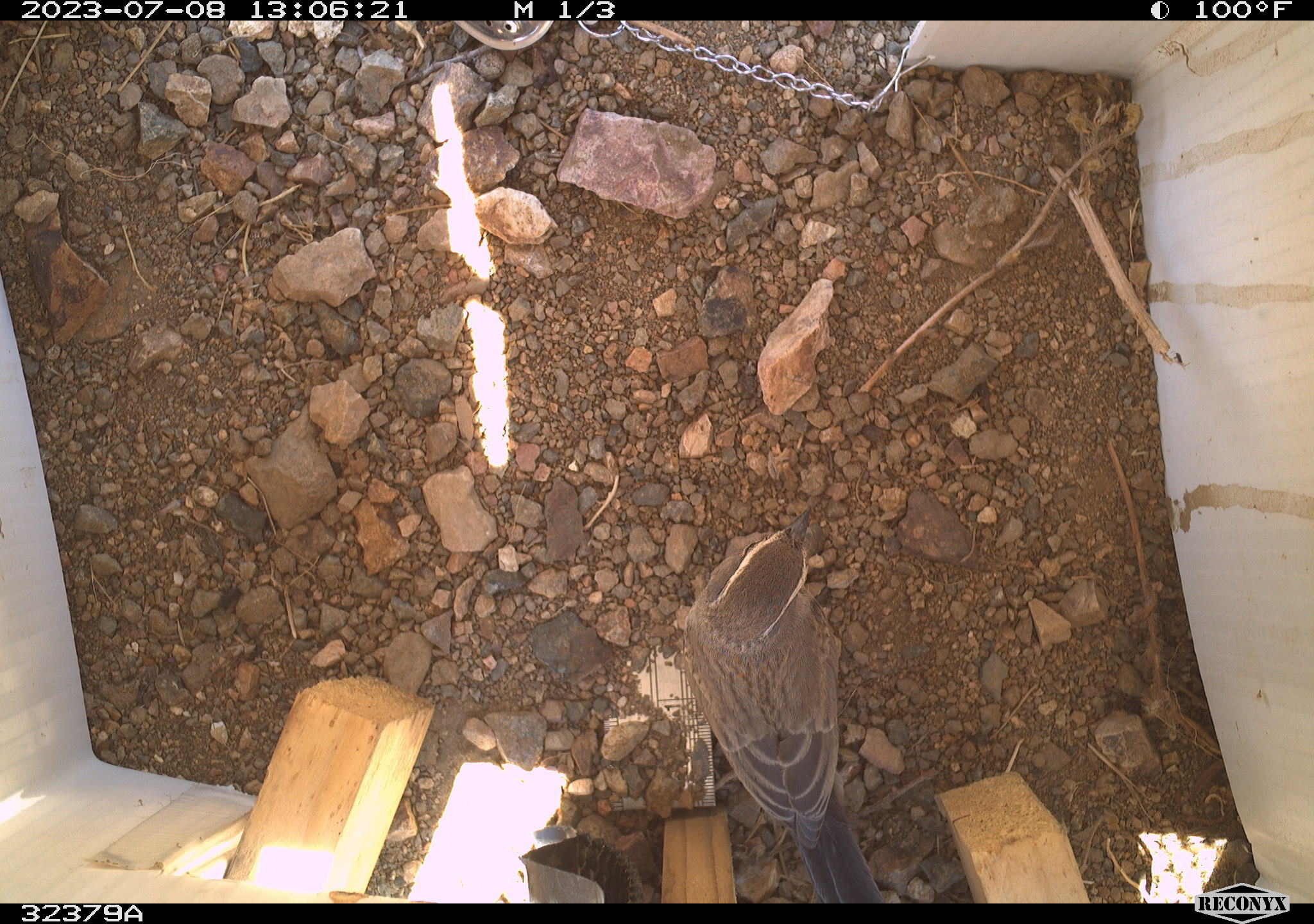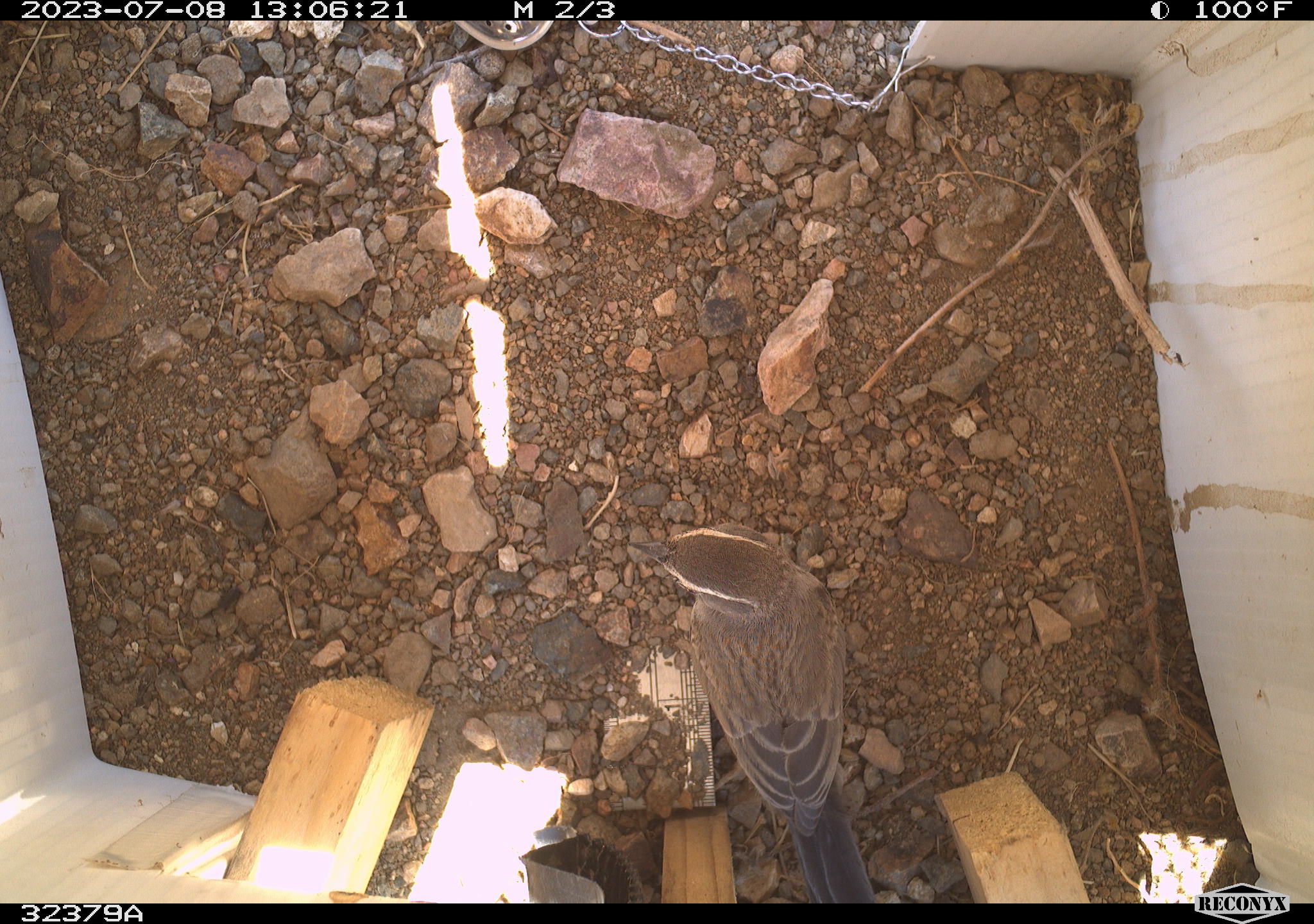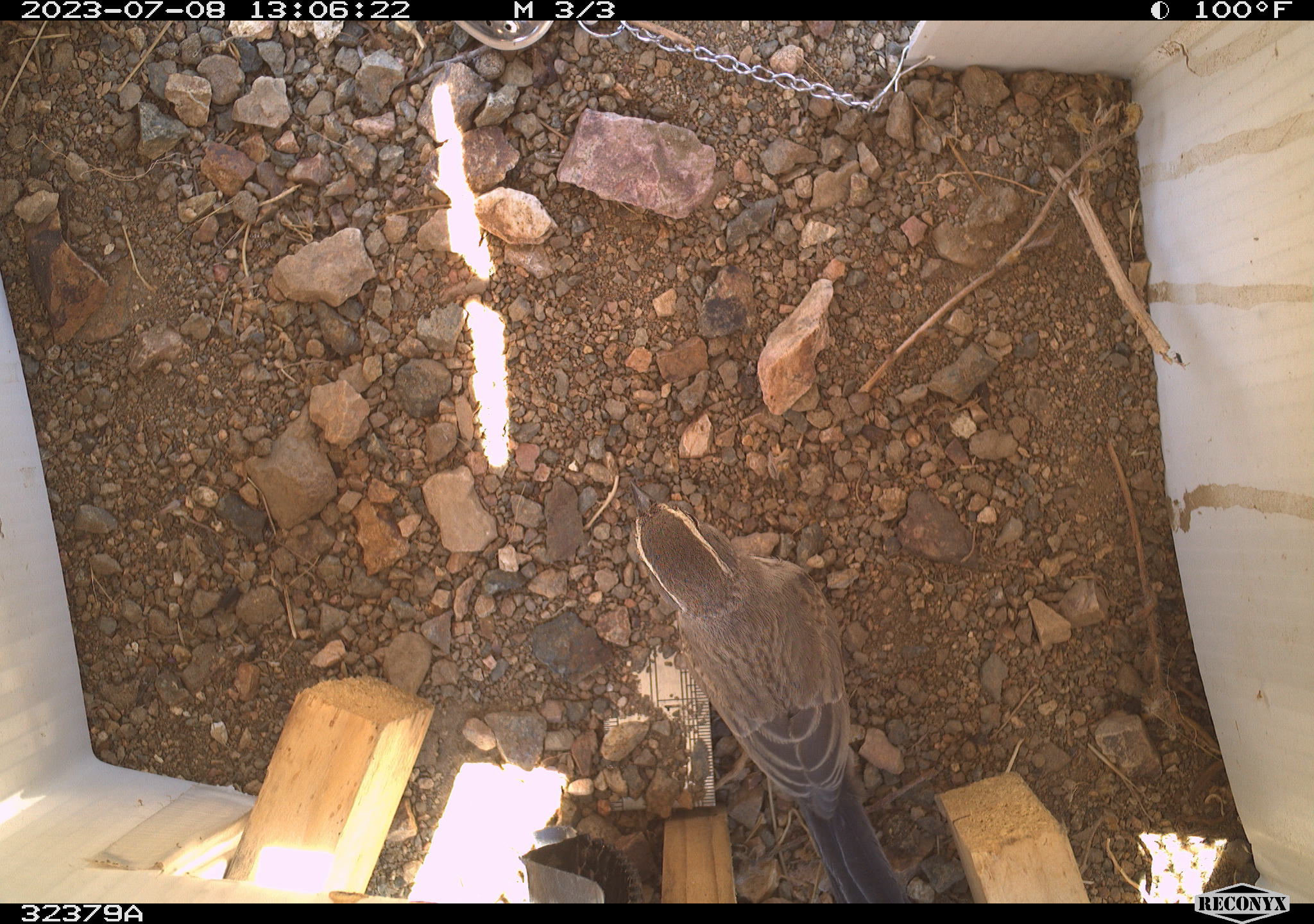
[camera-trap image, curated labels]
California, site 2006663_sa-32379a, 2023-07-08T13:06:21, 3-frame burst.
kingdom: Animalia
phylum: Chordata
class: Aves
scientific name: Aves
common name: bird